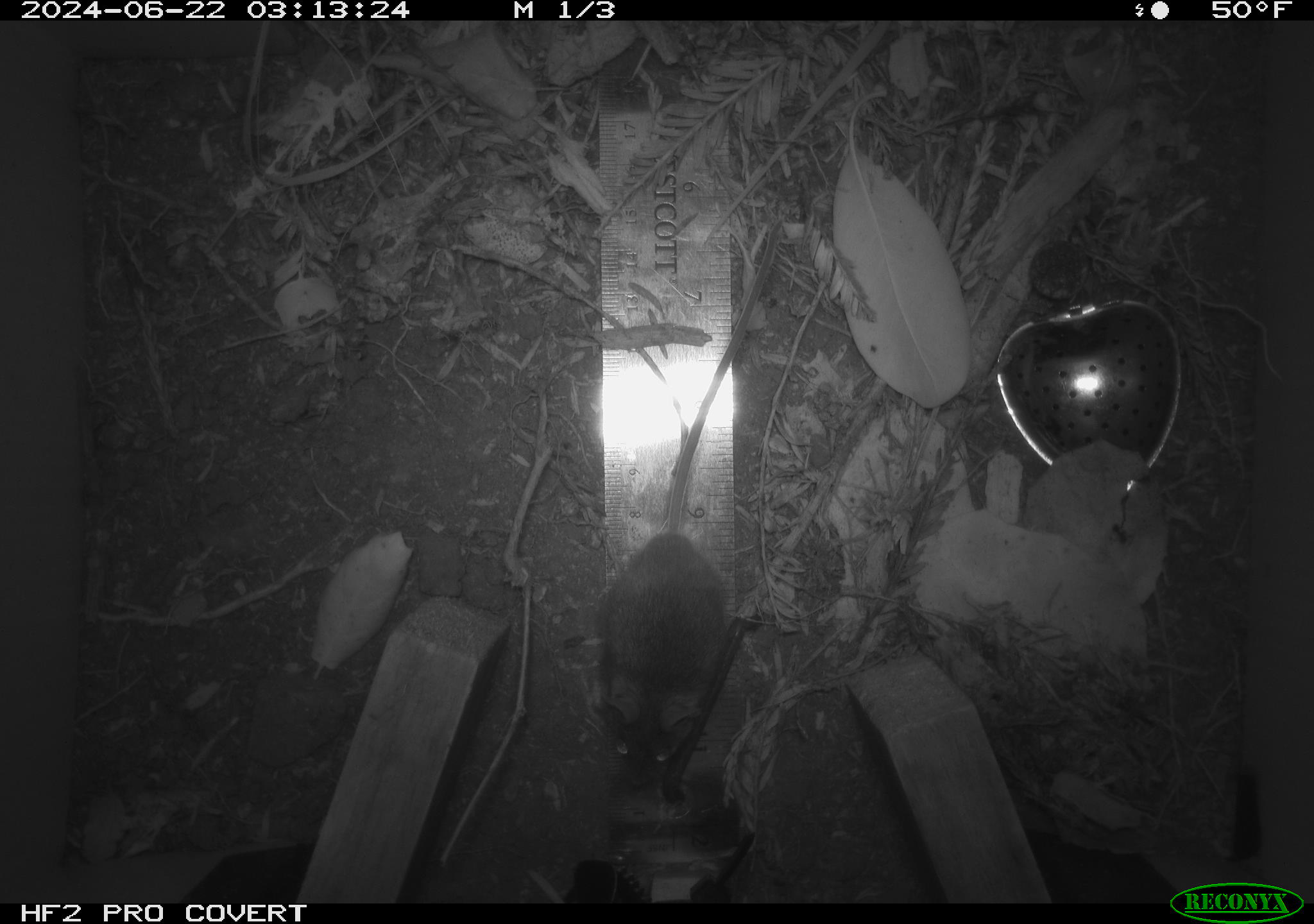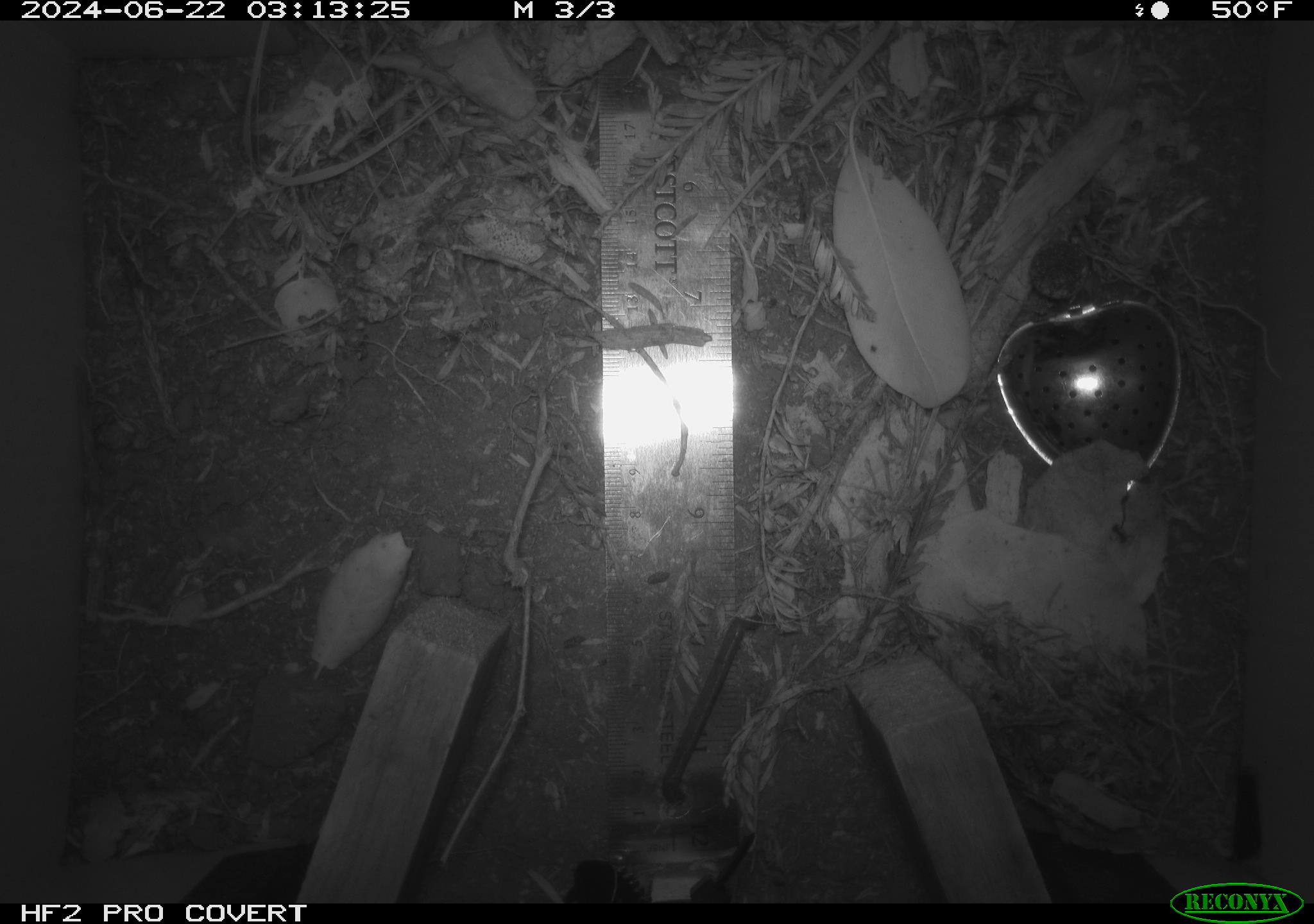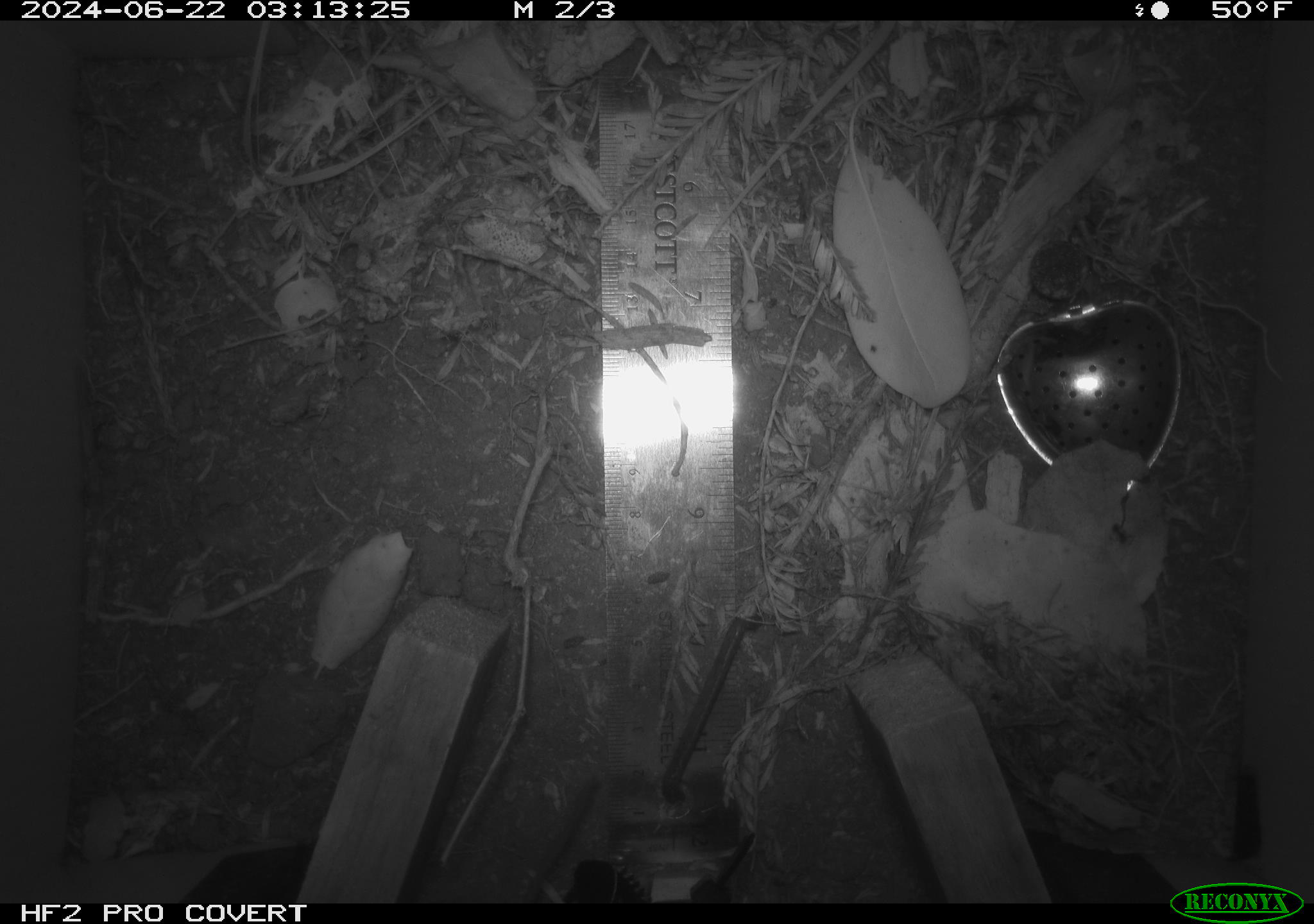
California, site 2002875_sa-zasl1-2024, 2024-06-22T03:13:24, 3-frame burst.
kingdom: Animalia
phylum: Chordata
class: Mammalia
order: Rodentia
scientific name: Rodentia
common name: mouse species